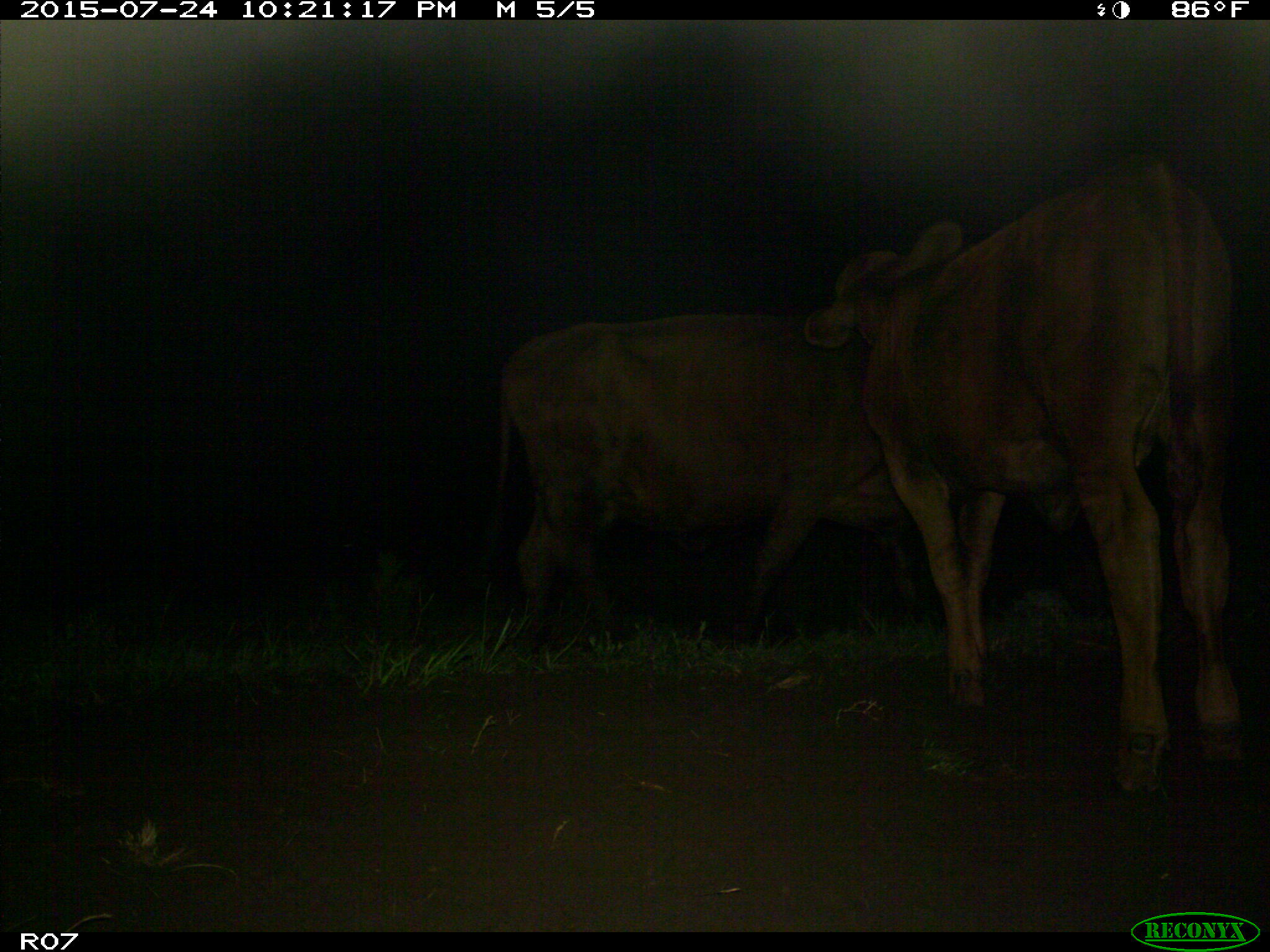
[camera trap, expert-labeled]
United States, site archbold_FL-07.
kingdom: Animalia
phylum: Chordata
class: Mammalia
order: Artiodactyla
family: Bovidae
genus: Bos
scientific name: Bos taurus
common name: domestic cow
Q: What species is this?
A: Bos taurus (domestic cow).